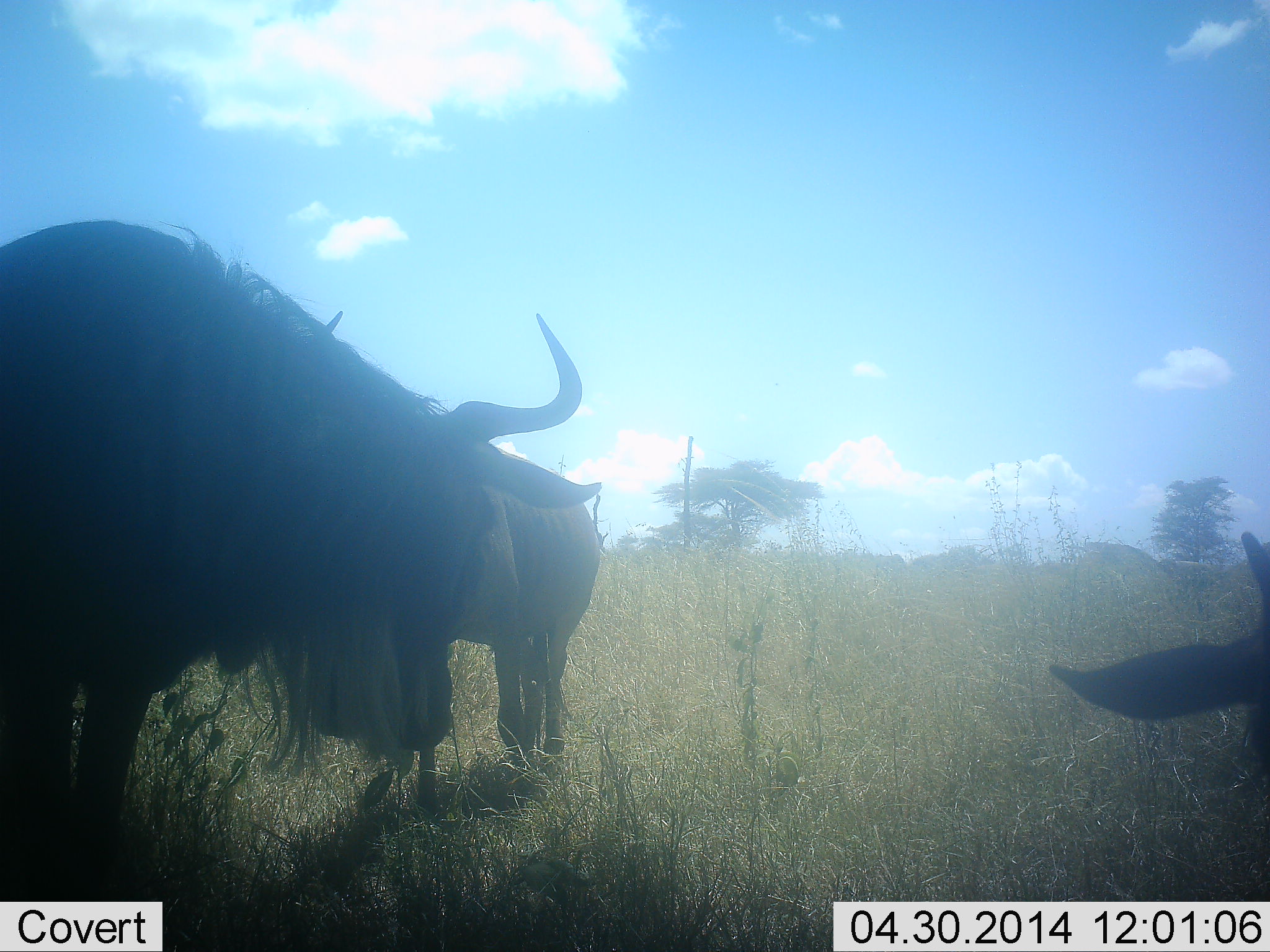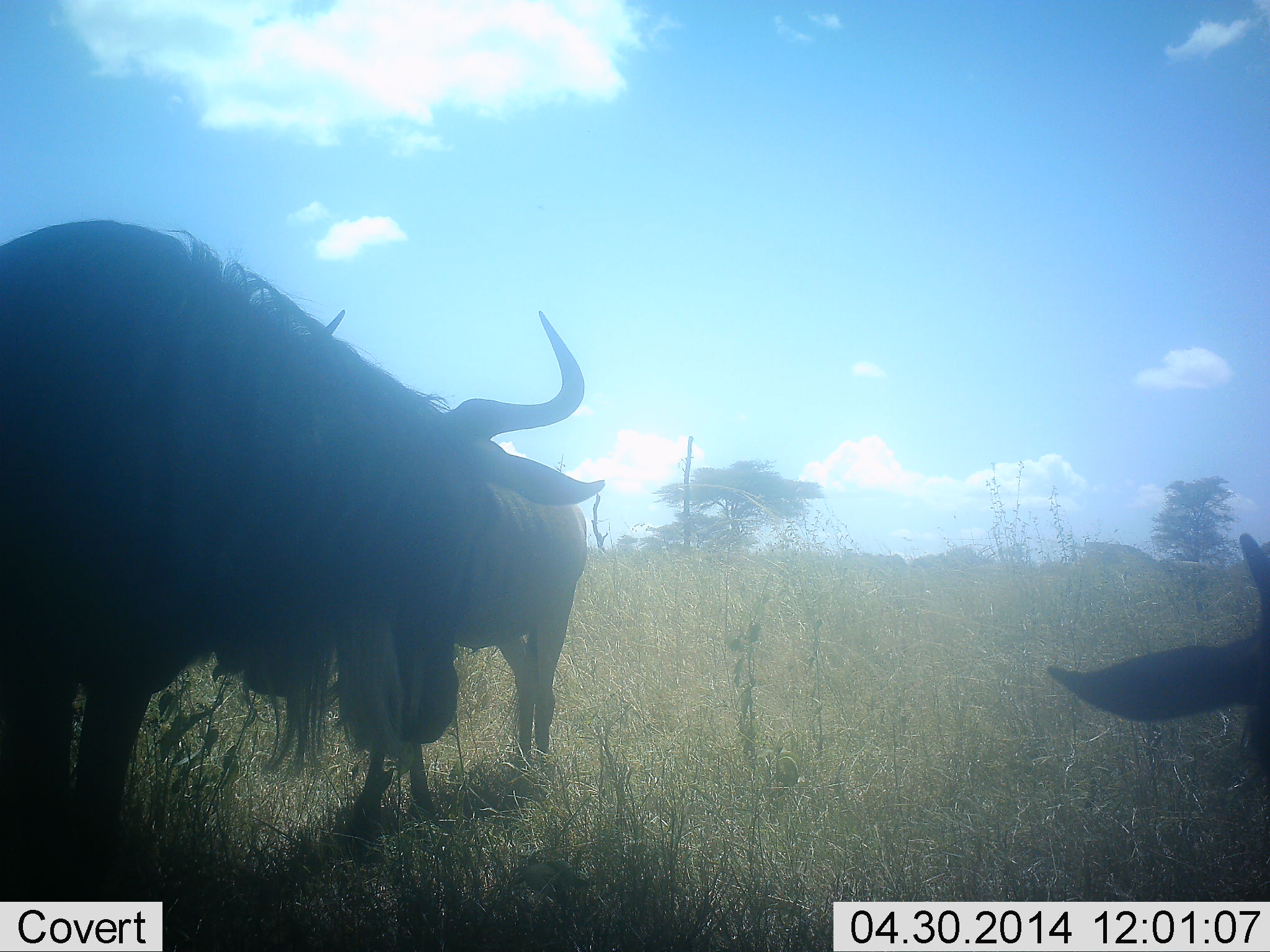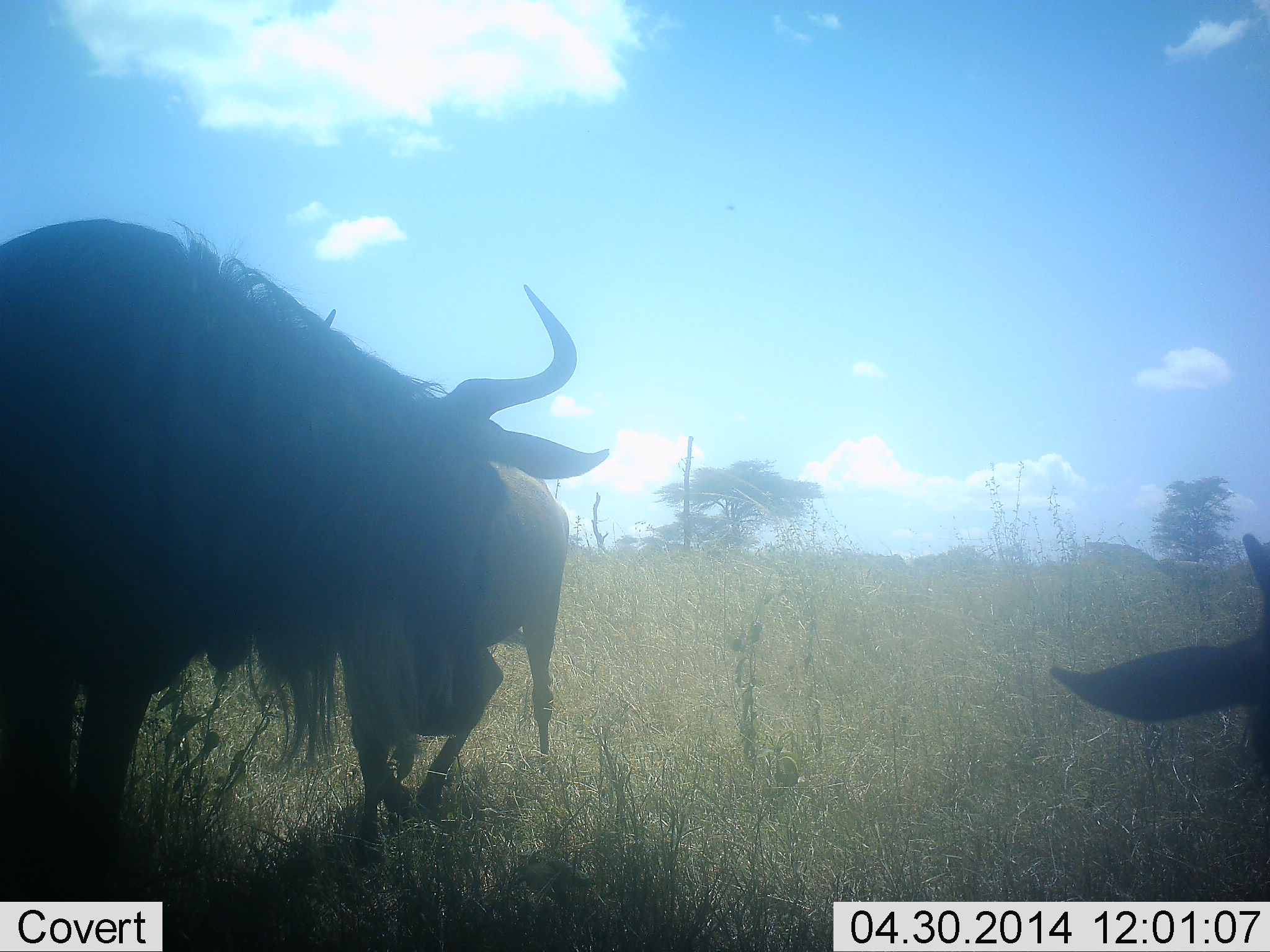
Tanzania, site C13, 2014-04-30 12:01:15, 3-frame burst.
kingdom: Animalia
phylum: Chordata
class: Mammalia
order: Artiodactyla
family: Bovidae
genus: Connochaetes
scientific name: Connochaetes taurinus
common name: blue wildebeest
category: wildebeest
Wildebeest (blue wildebeest) (Connochaetes taurinus), count 3. Behavior (volunteer vote fractions): standing 80%, resting 50%, moving 40%, interacting 10%. Young present (vote fraction): 10%. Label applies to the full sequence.